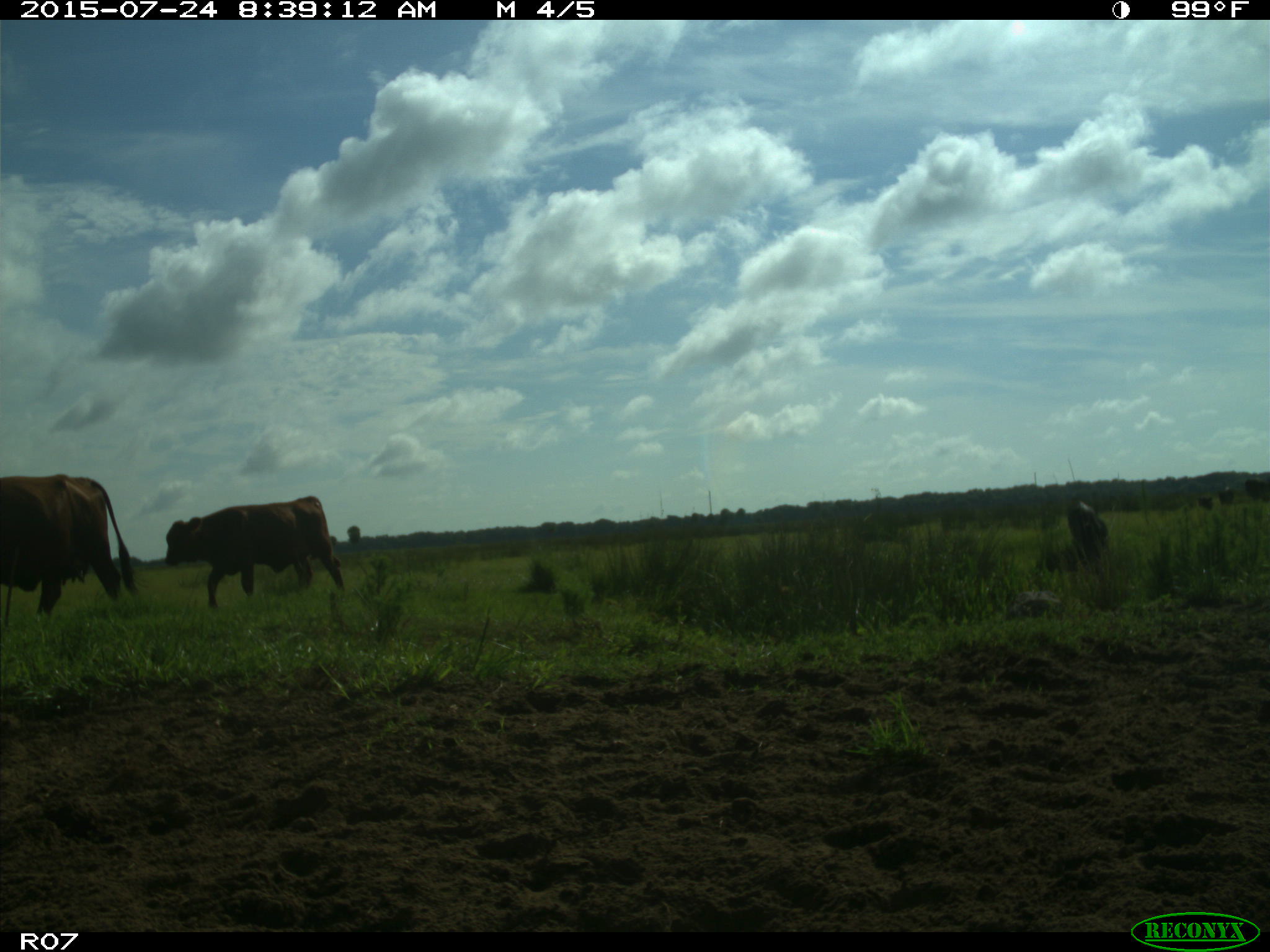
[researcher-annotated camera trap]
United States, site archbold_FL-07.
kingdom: Animalia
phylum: Chordata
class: Mammalia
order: Artiodactyla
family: Bovidae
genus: Bos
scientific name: Bos taurus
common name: domestic cow